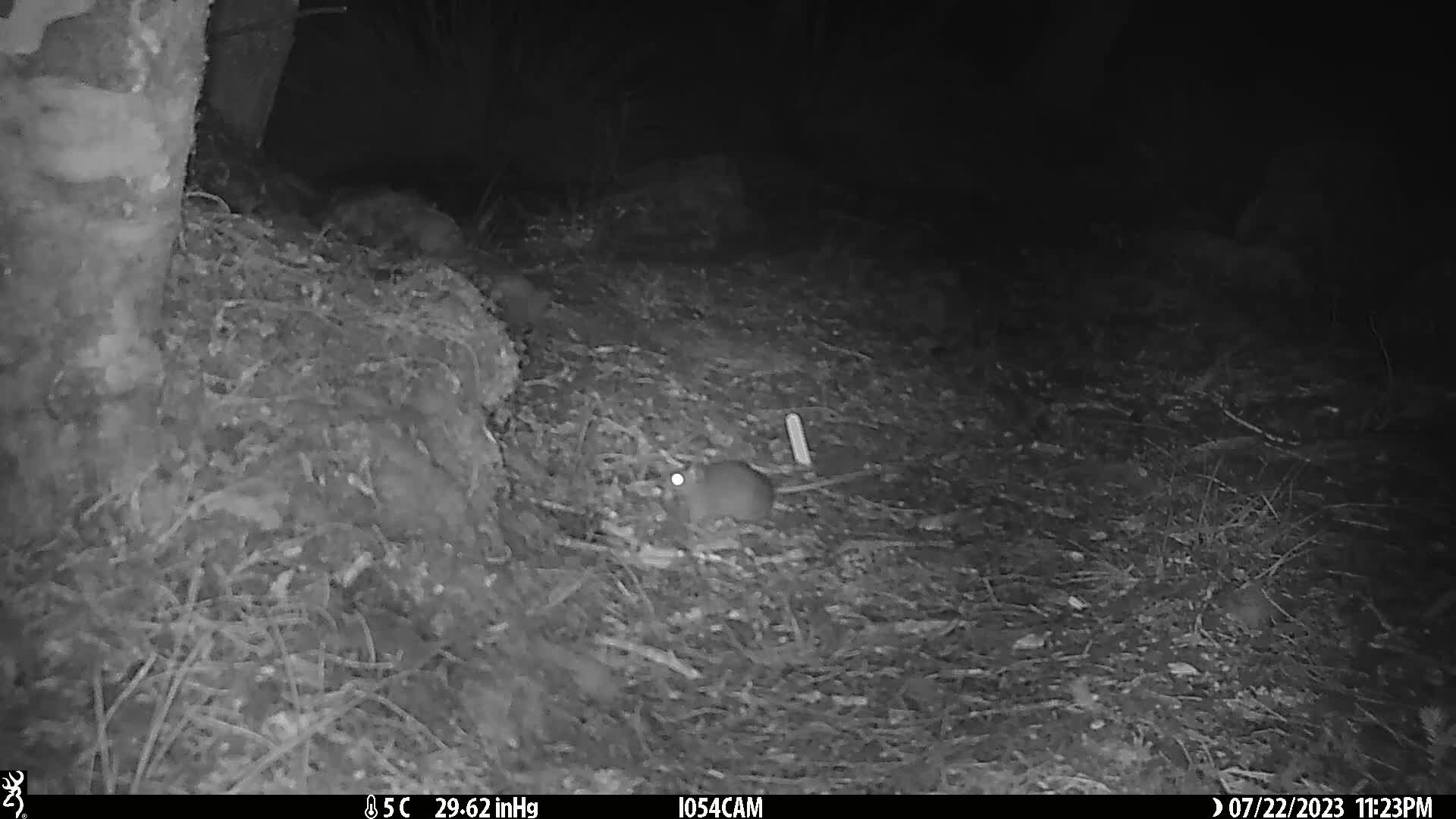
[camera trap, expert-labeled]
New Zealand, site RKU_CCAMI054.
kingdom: Animalia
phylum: Chordata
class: Mammalia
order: Rodentia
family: Muridae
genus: Rattus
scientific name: Rattus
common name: rat